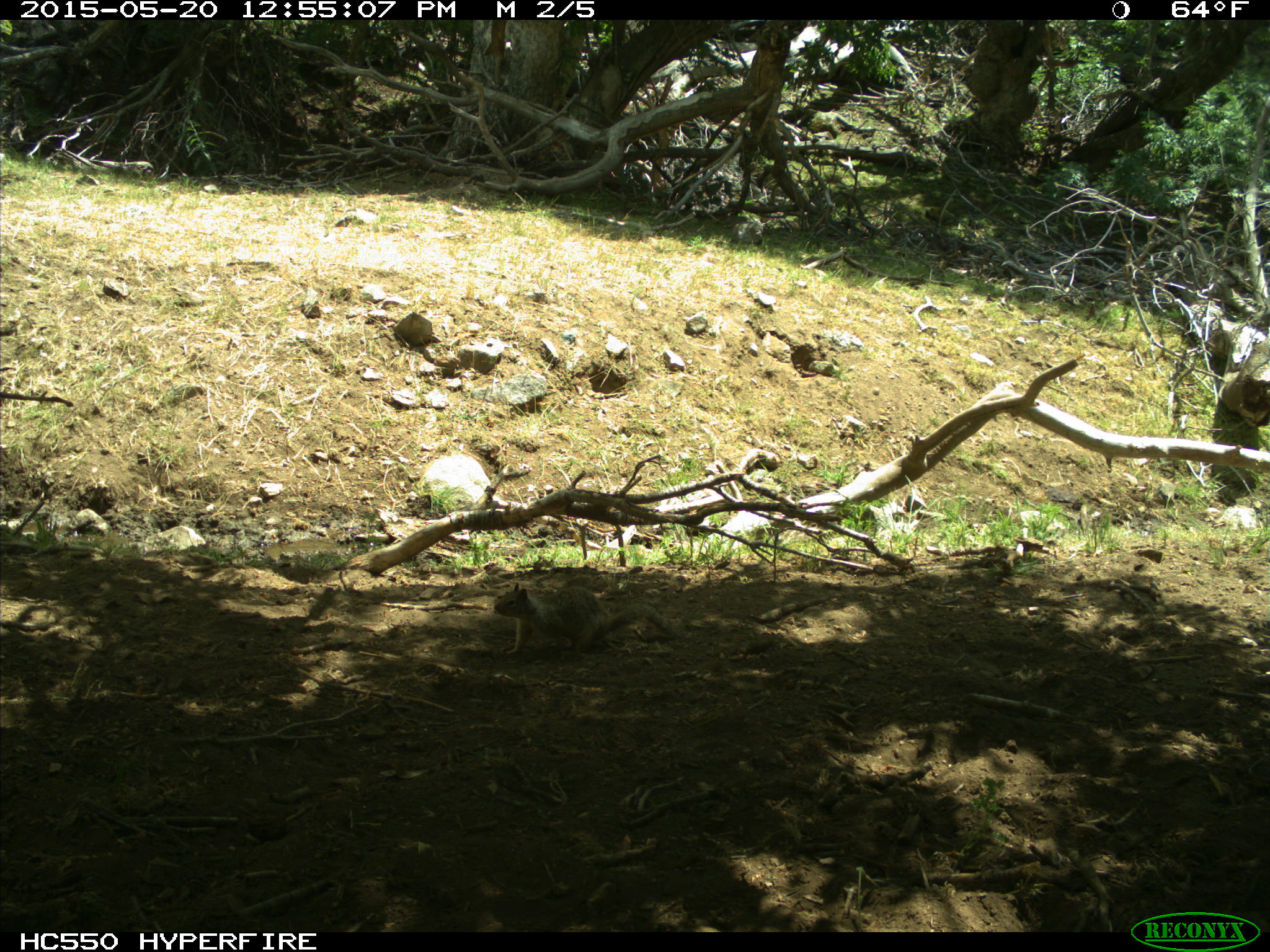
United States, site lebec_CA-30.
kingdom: Animalia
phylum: Chordata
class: Mammalia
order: Rodentia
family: Sciuridae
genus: Otospermophilus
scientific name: Otospermophilus beecheyi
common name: california ground squirrel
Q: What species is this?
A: Otospermophilus beecheyi (california ground squirrel).